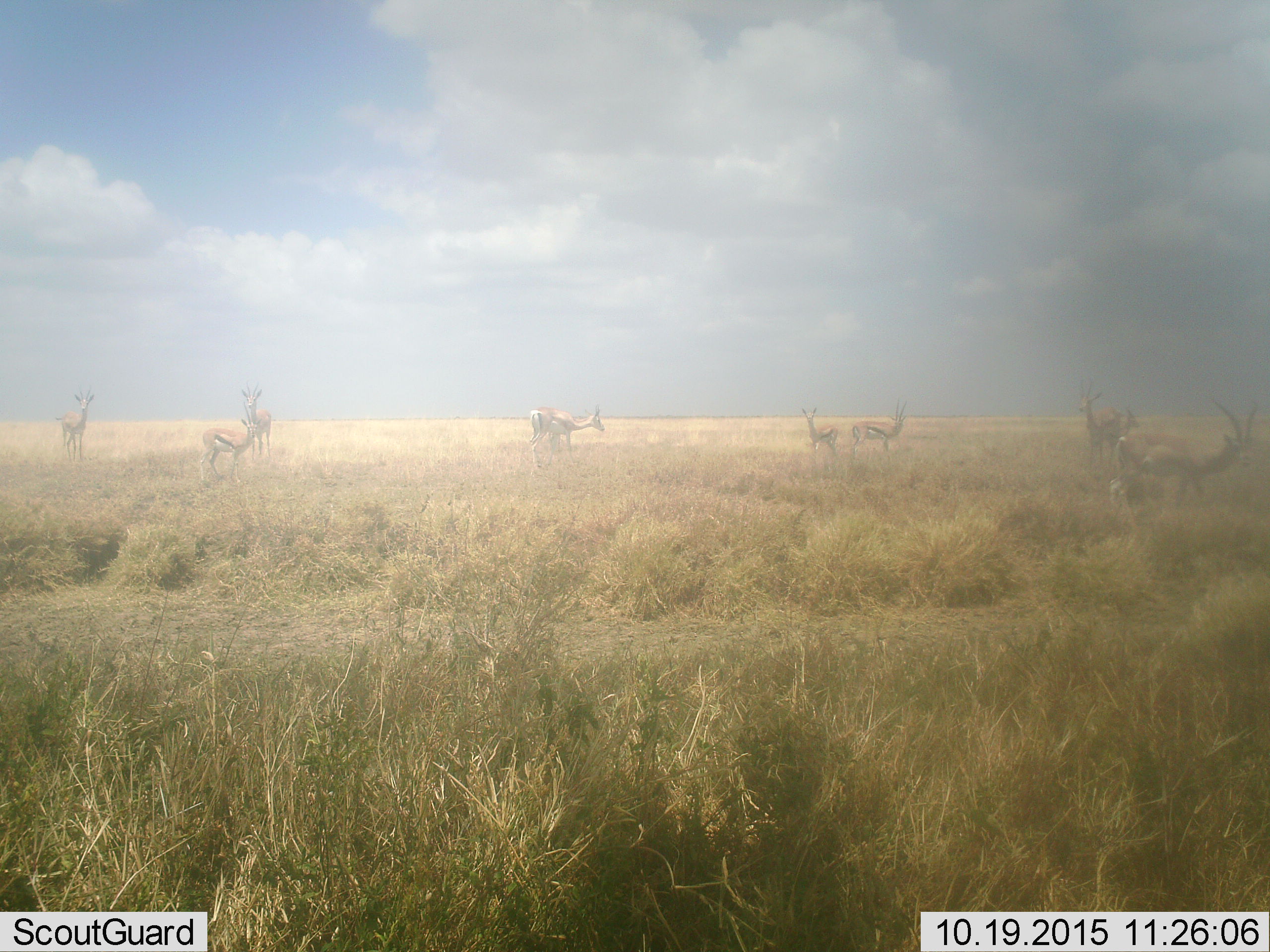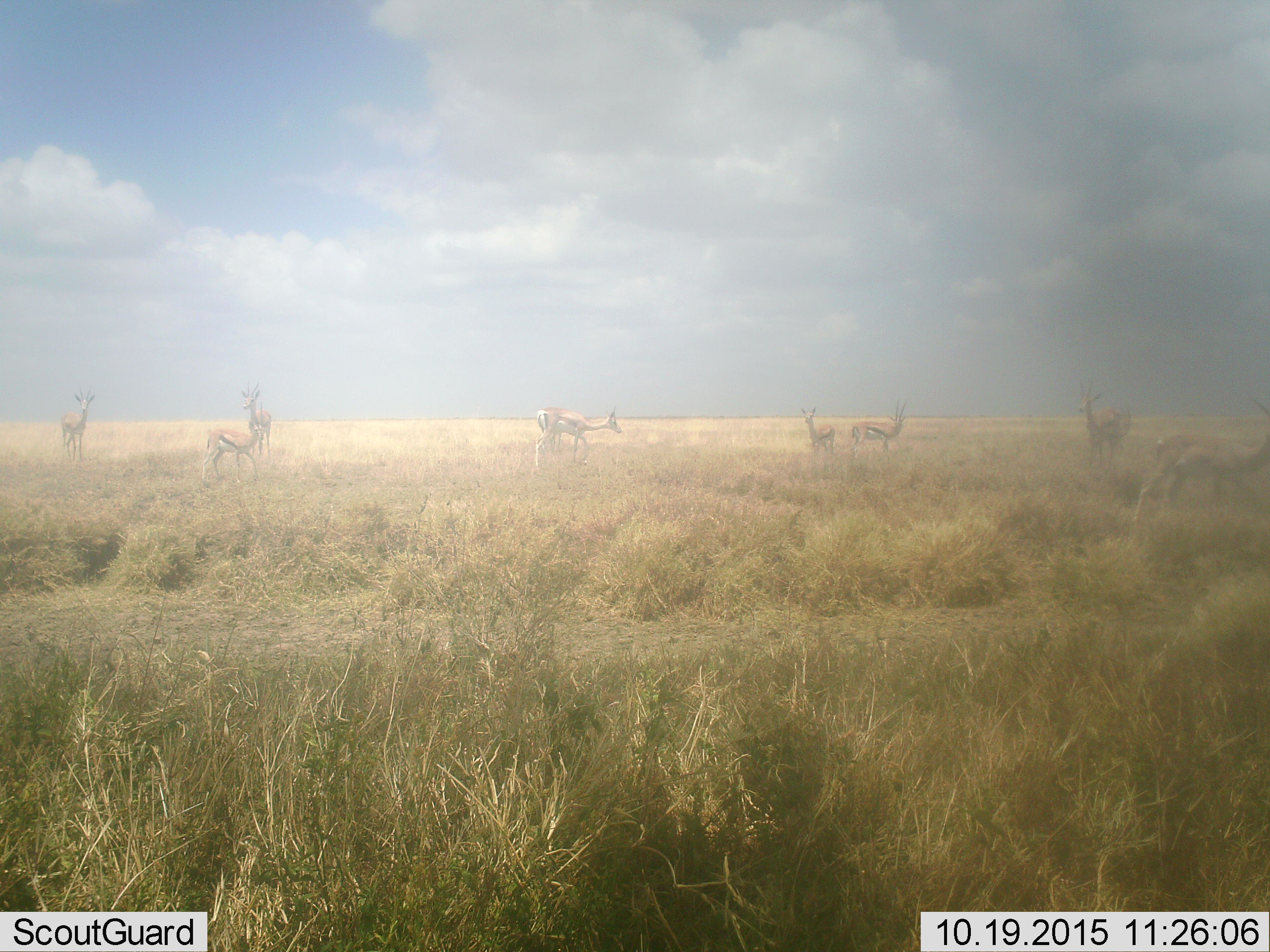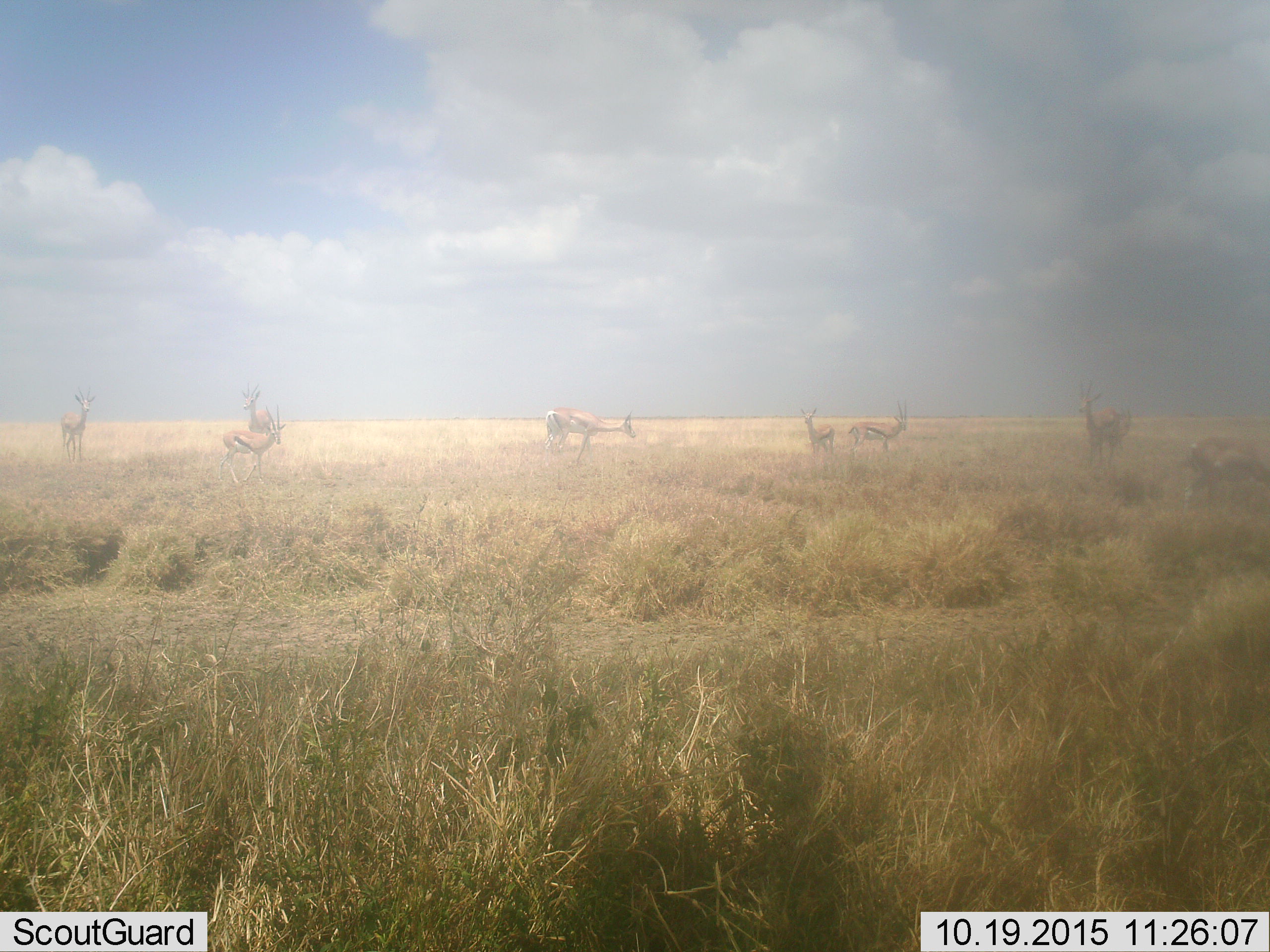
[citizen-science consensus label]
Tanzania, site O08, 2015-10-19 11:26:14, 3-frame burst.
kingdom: Animalia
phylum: Chordata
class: Mammalia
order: Artiodactyla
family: Bovidae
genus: Eudorcas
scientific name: Eudorcas thomsonii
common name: thomson's gazelle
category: gazellethomsons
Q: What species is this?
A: Gazellethomsons (thomson's gazelle) (Eudorcas thomsonii).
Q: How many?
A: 9.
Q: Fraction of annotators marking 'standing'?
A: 100%.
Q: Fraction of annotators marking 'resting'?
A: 0%.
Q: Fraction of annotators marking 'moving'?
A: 57%.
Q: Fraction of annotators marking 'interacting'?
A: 0%.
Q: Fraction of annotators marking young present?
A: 29%.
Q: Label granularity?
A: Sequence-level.